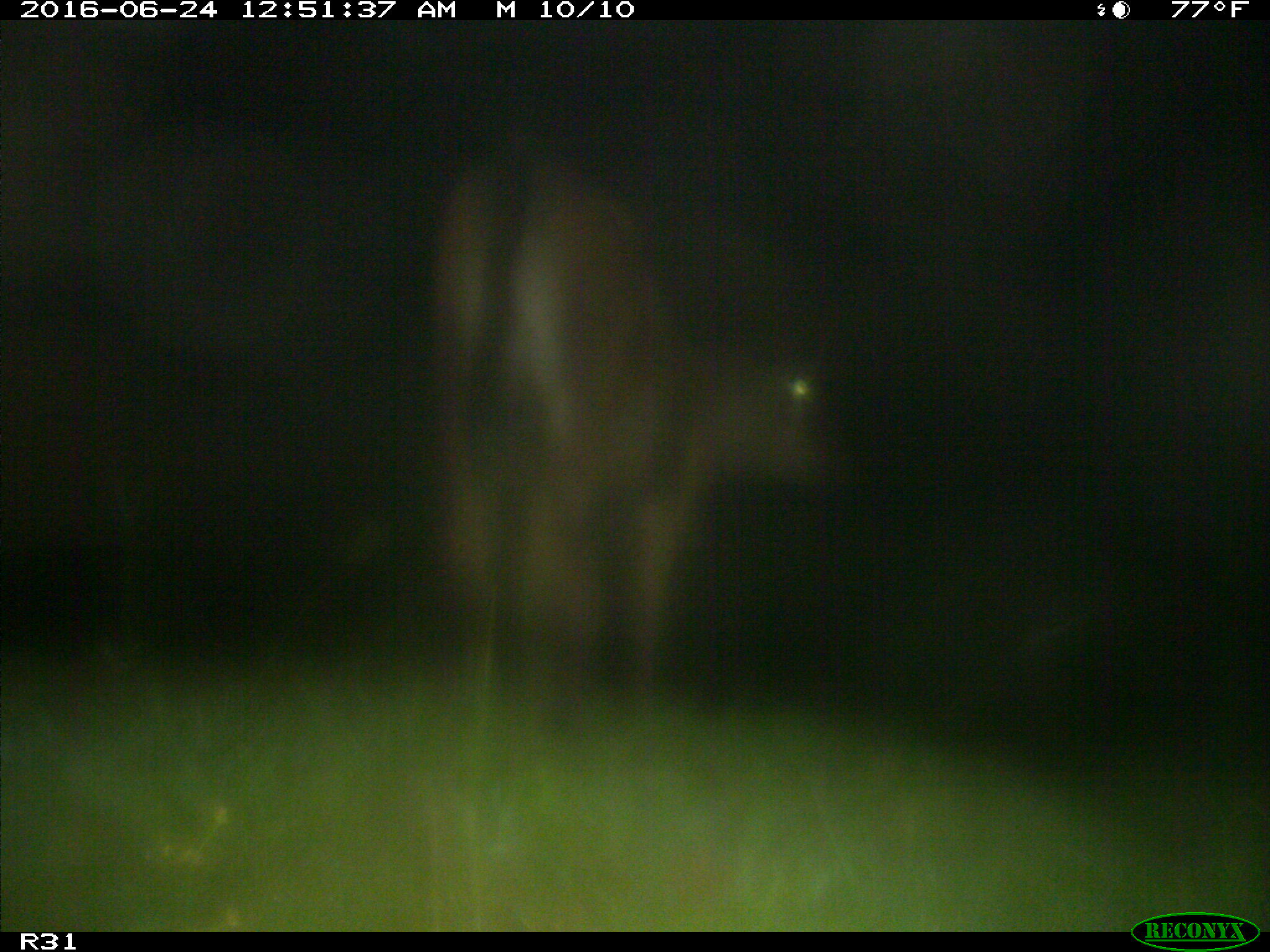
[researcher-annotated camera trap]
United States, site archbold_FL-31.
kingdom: Animalia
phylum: Chordata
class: Mammalia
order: Artiodactyla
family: Bovidae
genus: Bos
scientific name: Bos taurus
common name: domestic cow